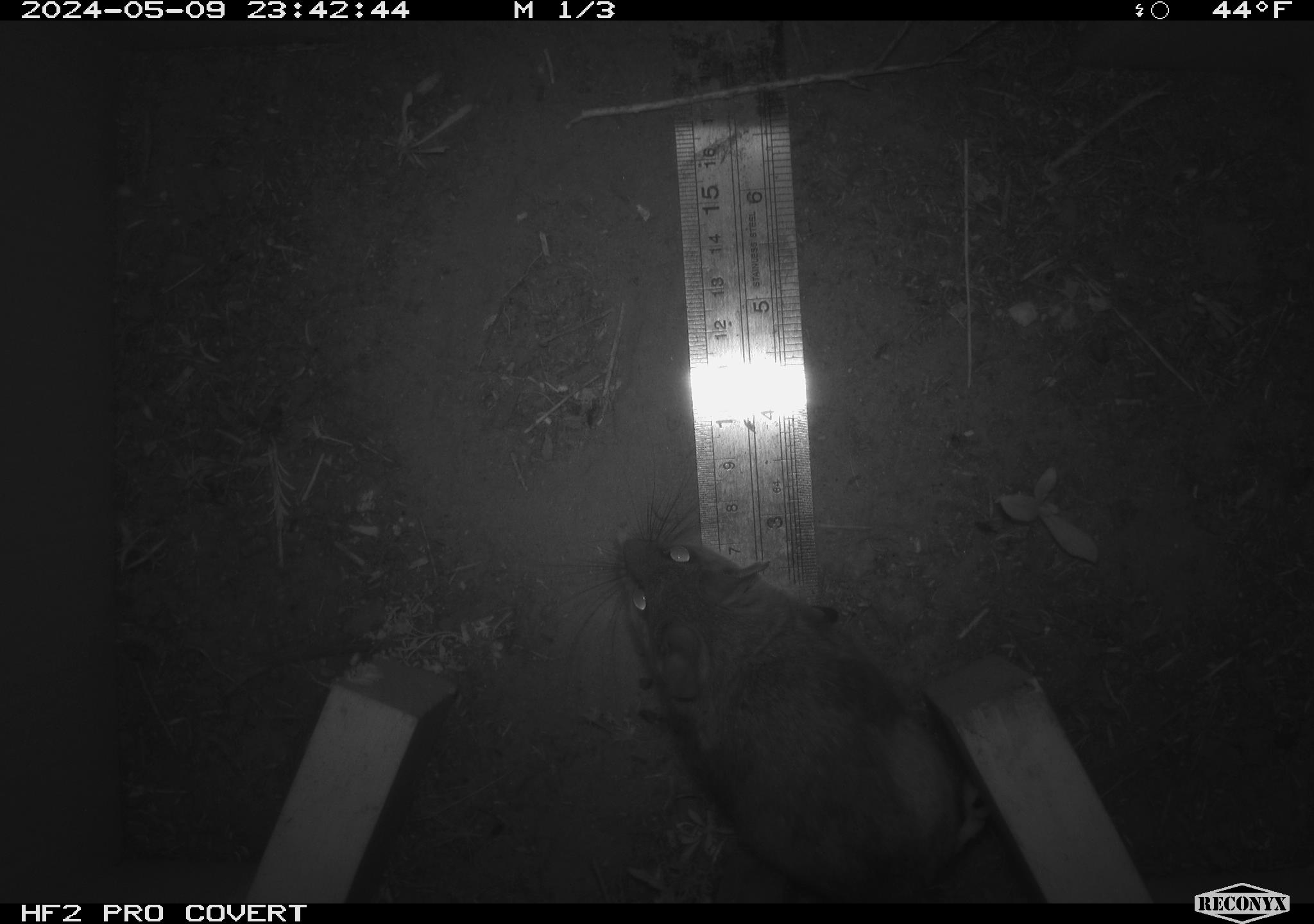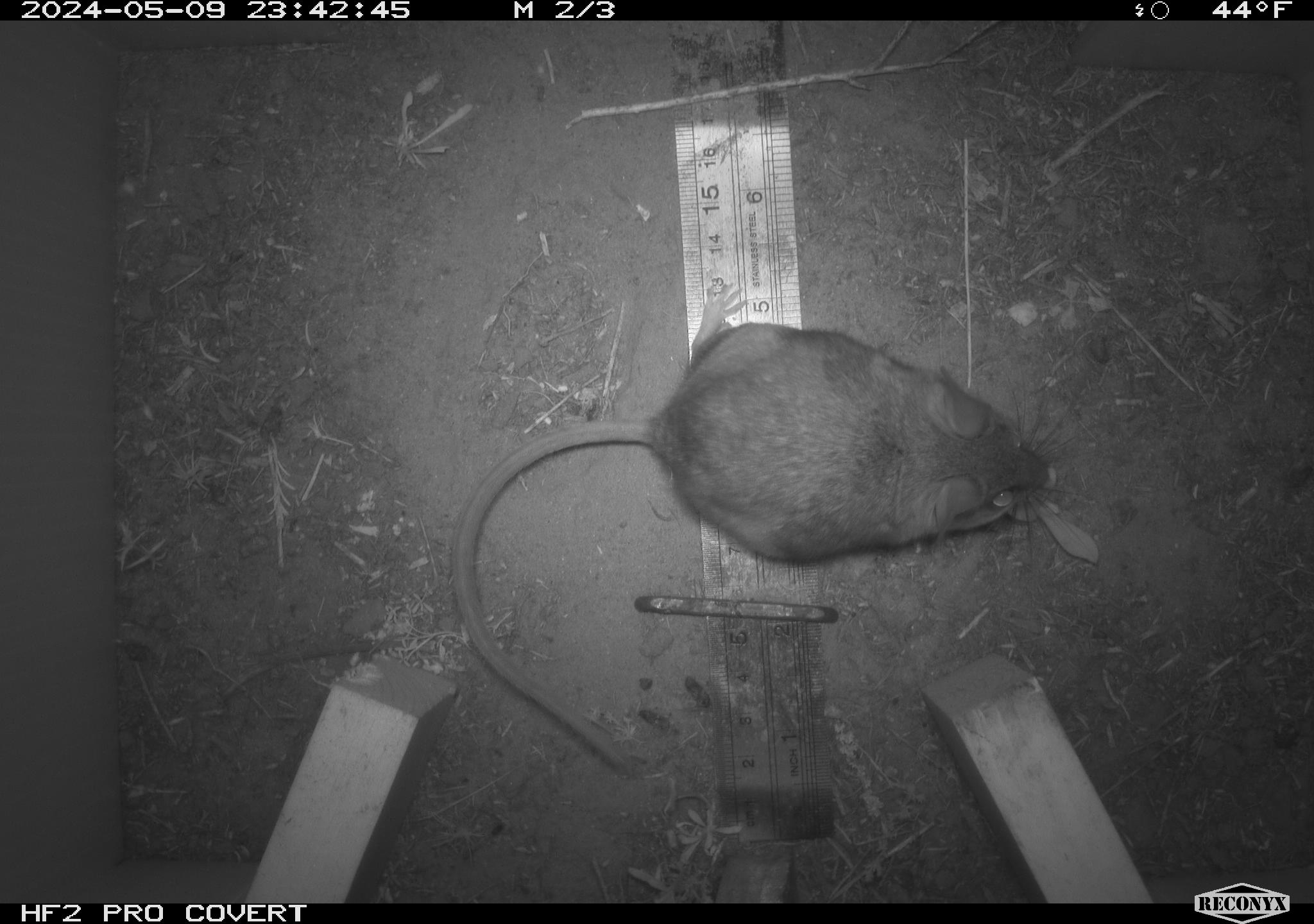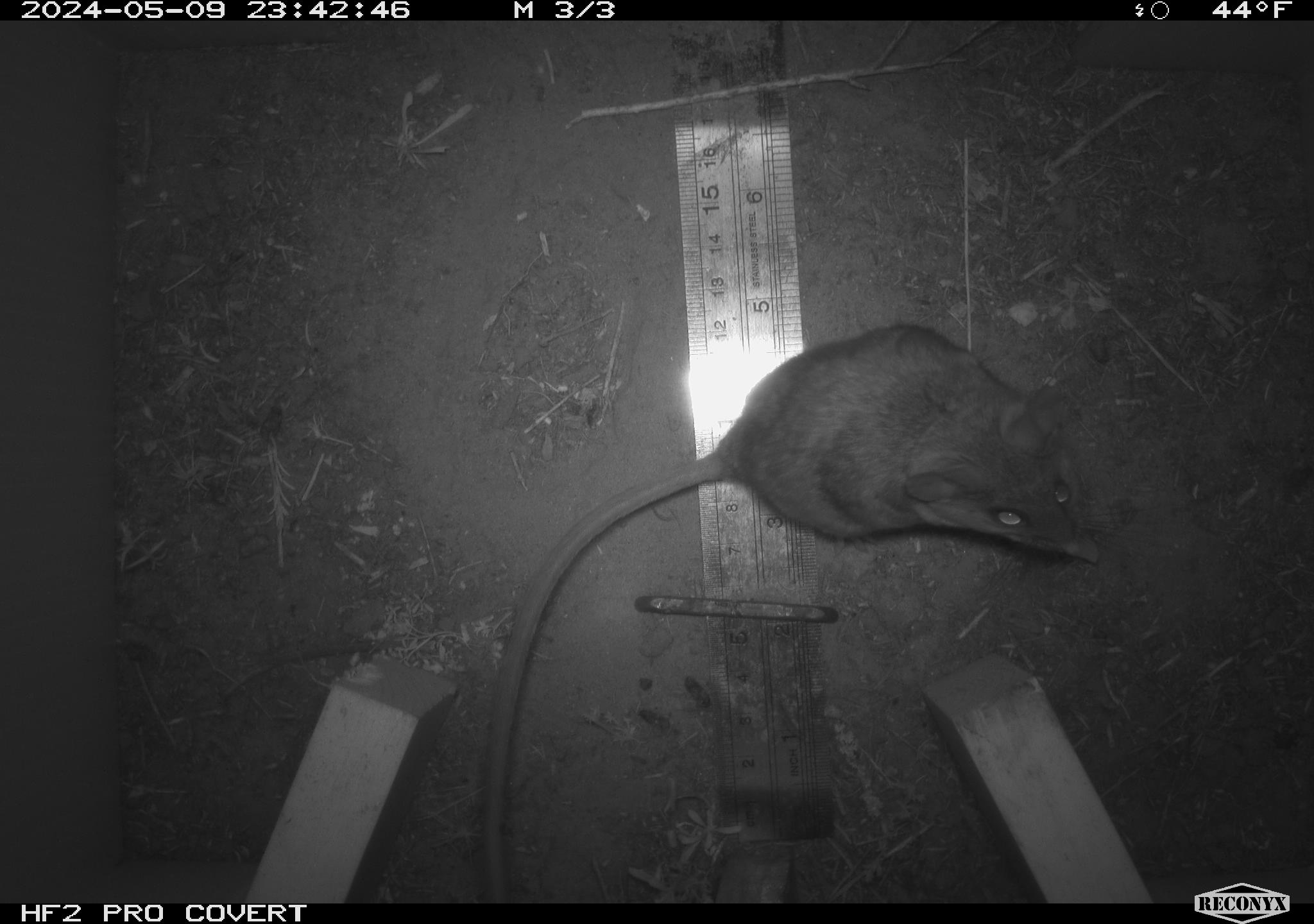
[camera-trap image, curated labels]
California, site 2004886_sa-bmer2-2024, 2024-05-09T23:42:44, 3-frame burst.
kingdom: Animalia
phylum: Chordata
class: Mammalia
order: Rodentia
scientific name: Rodentia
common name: mouse species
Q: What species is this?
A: Mouse species (Rodentia).